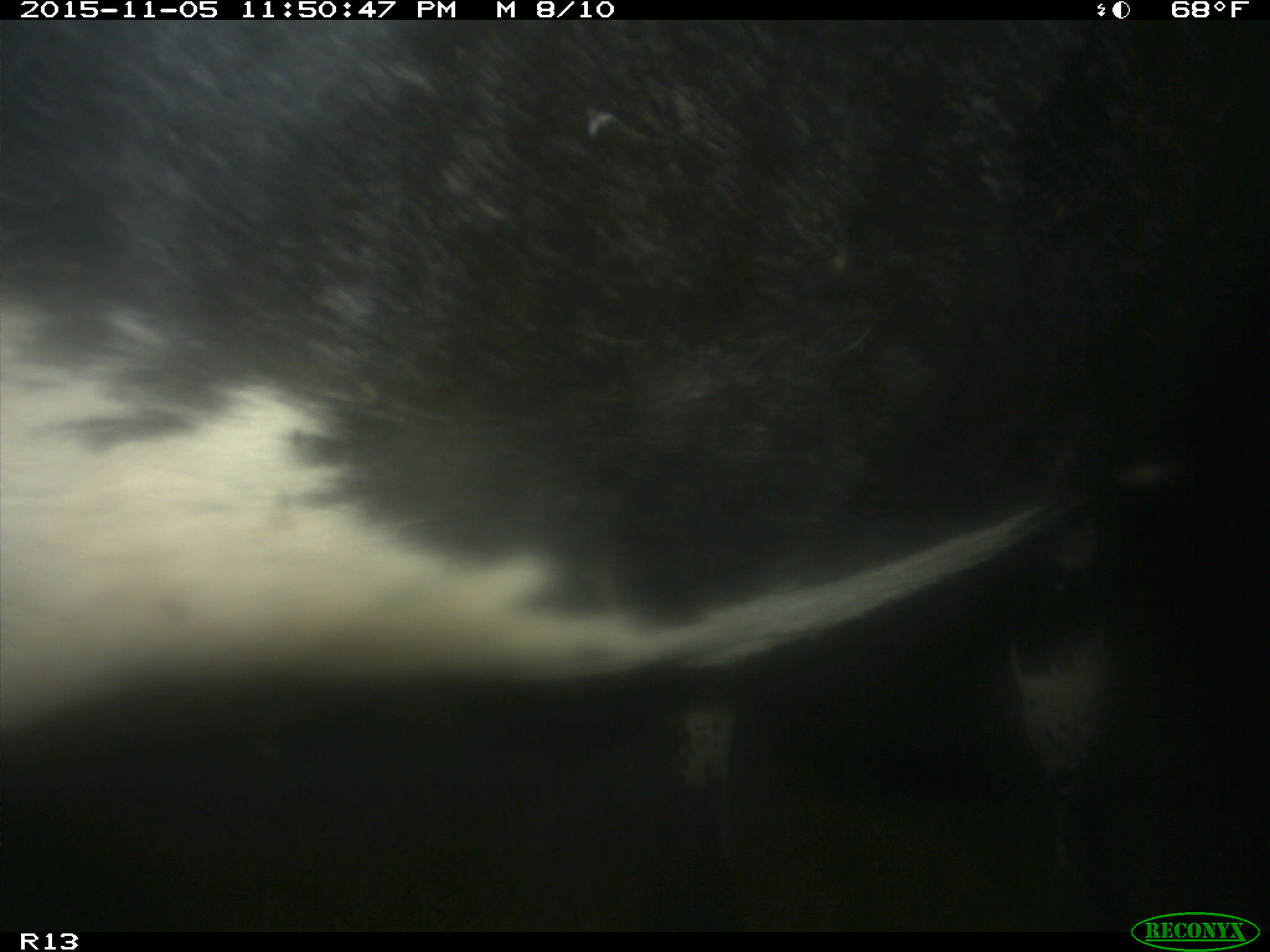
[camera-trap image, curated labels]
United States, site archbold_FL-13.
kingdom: Animalia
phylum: Chordata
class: Mammalia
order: Artiodactyla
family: Bovidae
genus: Bos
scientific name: Bos taurus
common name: domestic cow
Bos taurus (domestic cow).